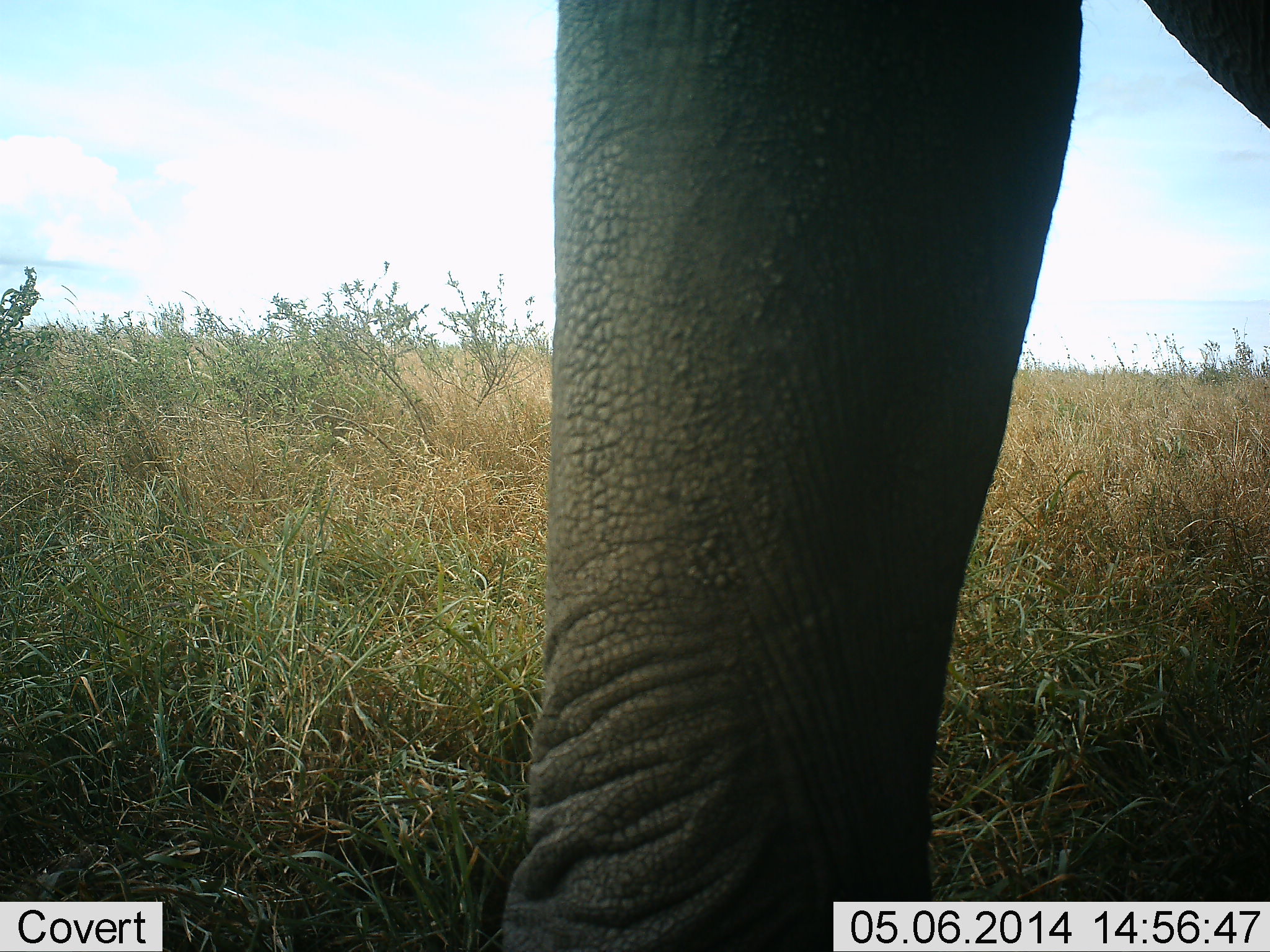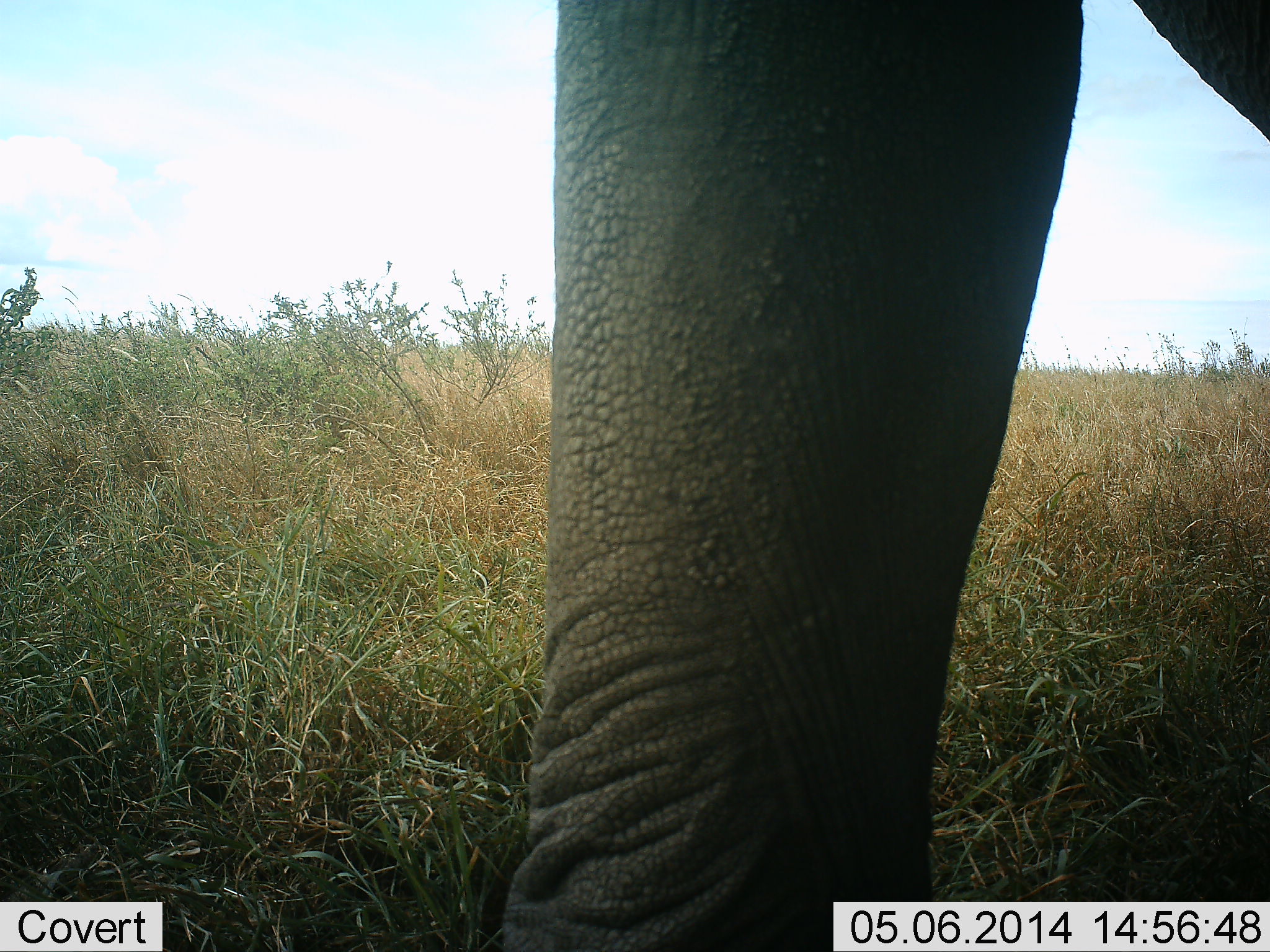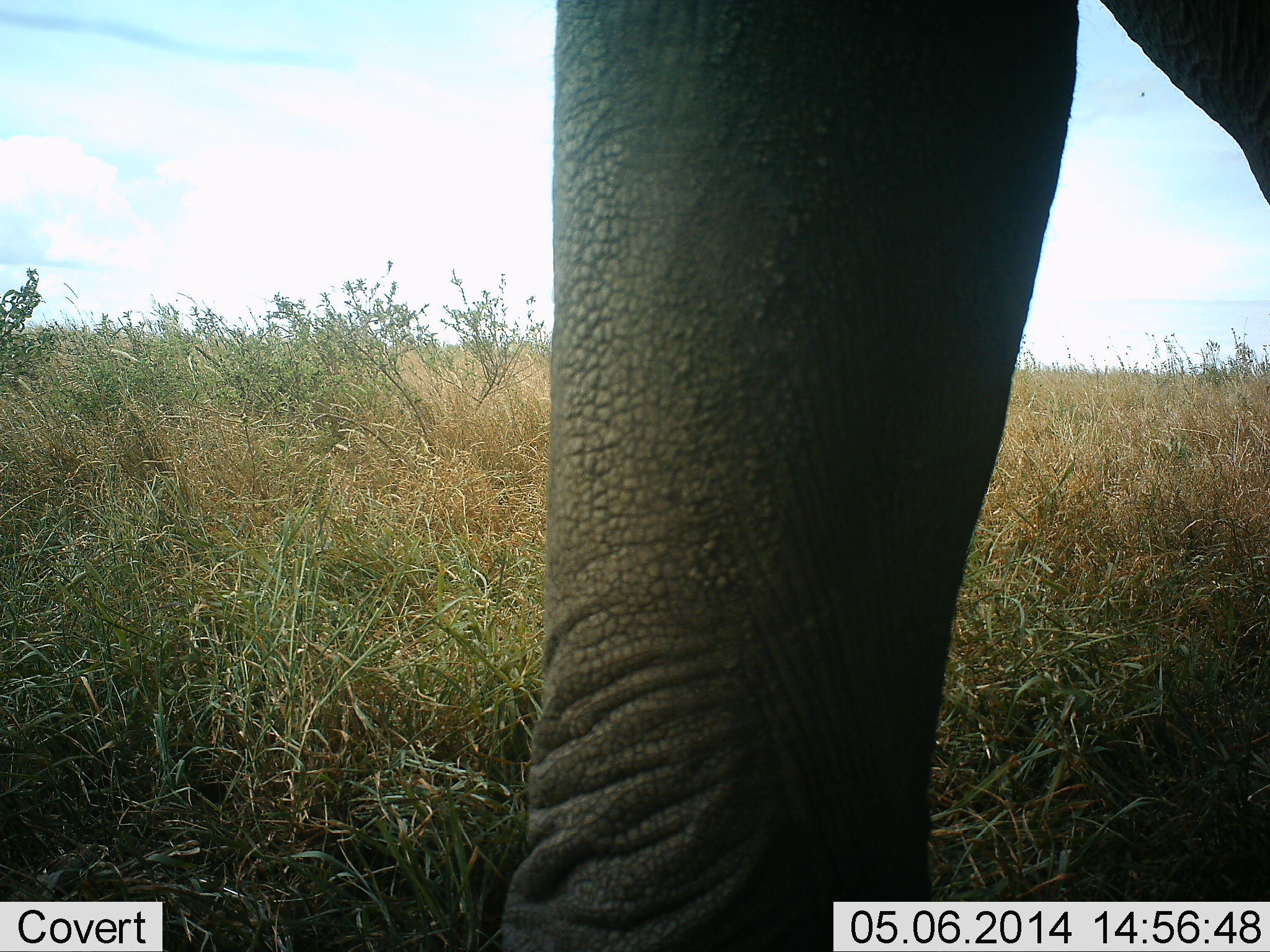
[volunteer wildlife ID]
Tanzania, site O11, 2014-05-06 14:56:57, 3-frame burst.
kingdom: Animalia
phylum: Chordata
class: Mammalia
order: Proboscidea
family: Elephantidae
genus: Loxodonta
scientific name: Loxodonta africana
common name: african bush elephant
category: elephant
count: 1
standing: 100%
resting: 0%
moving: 0%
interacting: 0%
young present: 0%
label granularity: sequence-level